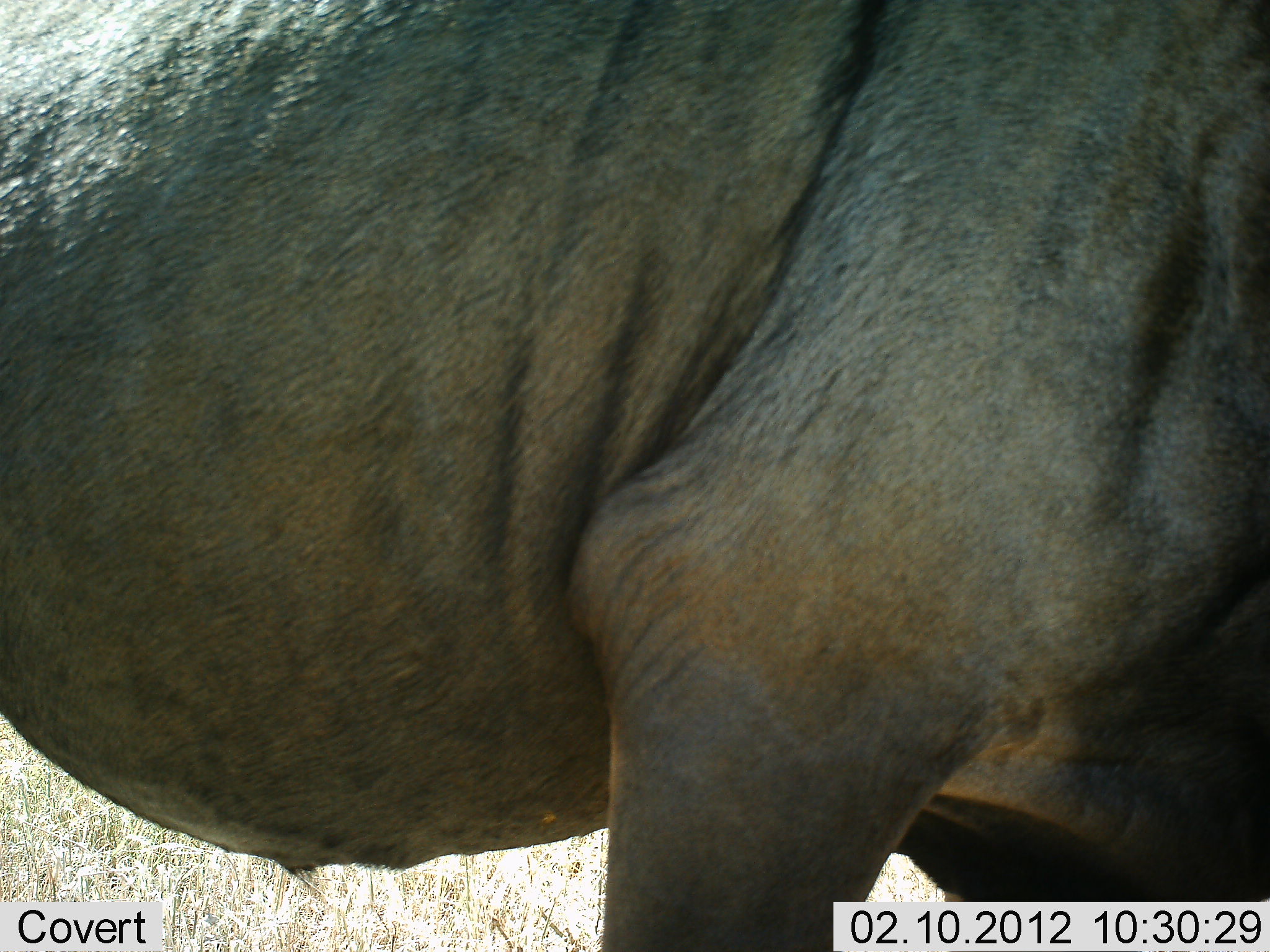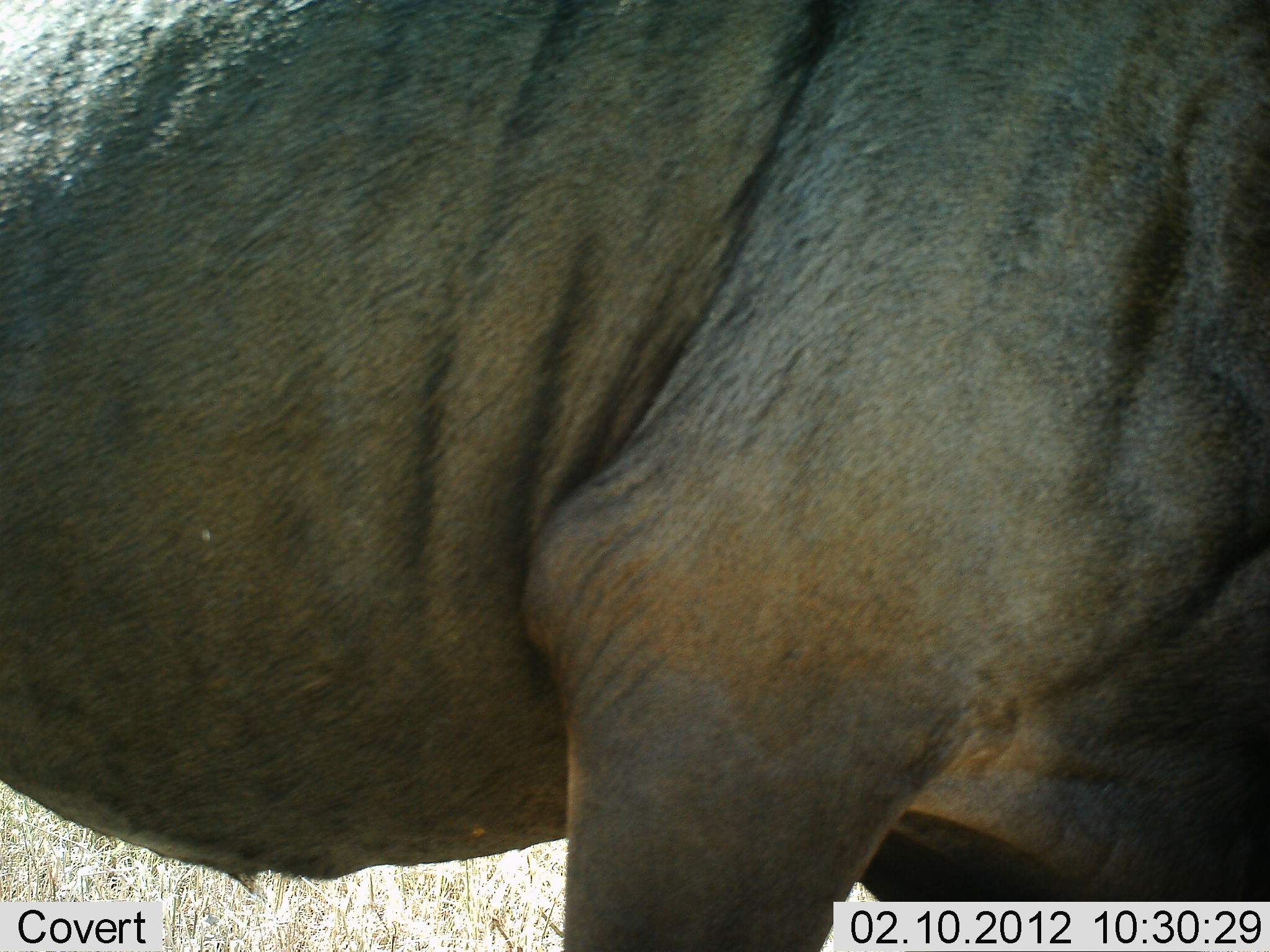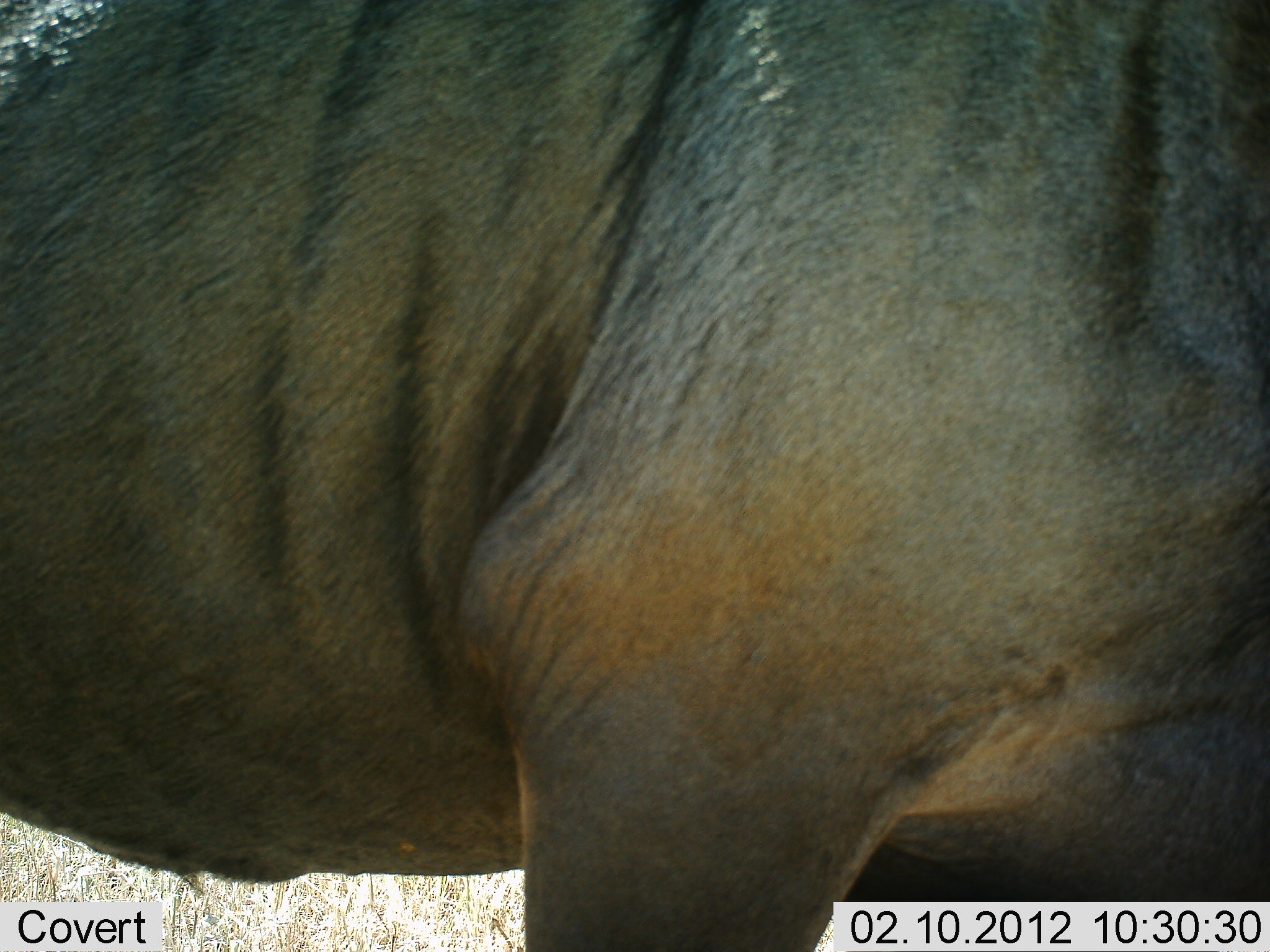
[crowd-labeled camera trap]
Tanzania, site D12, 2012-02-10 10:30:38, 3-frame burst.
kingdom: Animalia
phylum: Chordata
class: Mammalia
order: Artiodactyla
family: Bovidae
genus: Connochaetes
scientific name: Connochaetes taurinus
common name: blue wildebeest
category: wildebeest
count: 1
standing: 79%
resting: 0%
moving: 21%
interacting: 0%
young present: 0%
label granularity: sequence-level